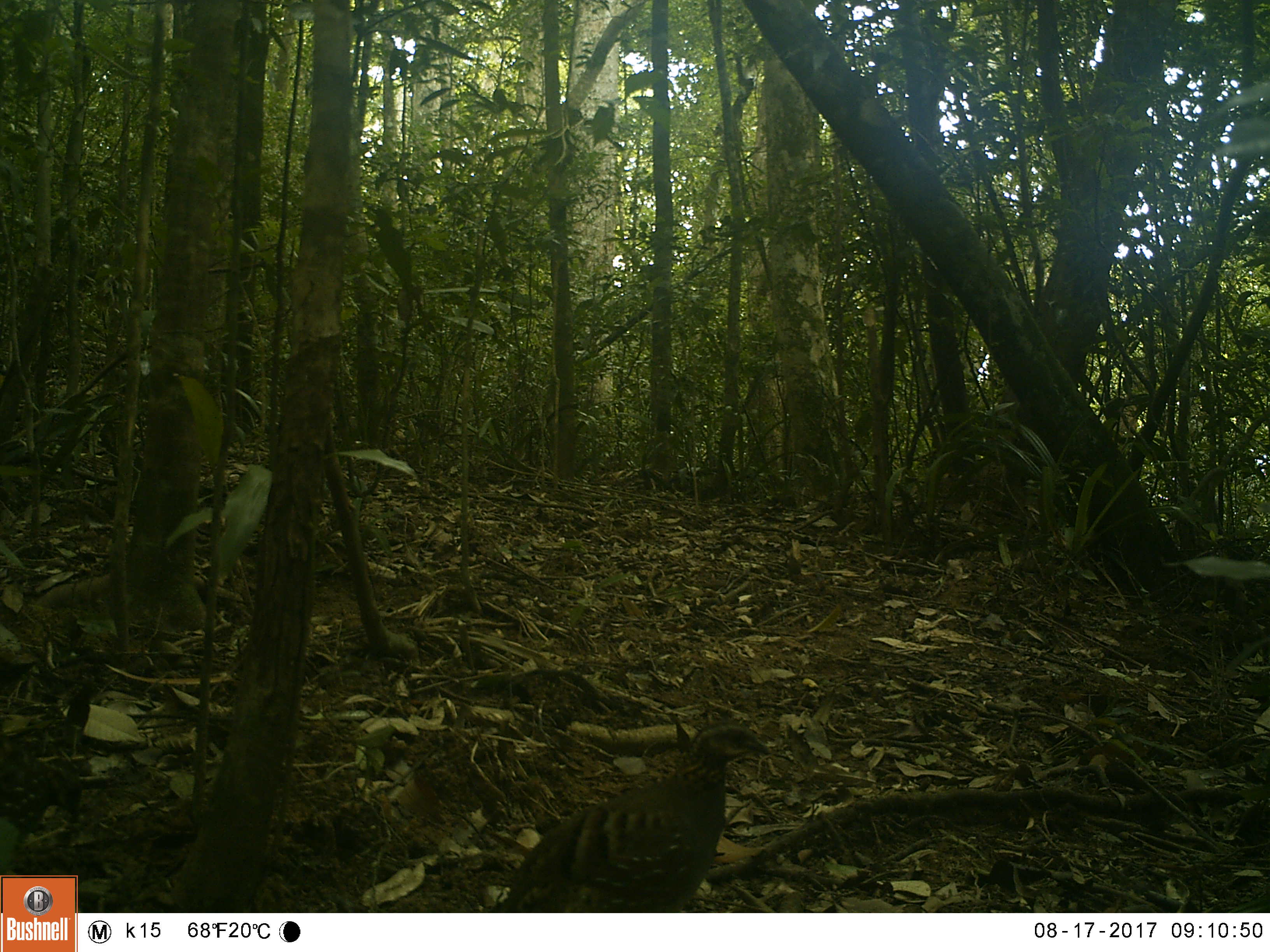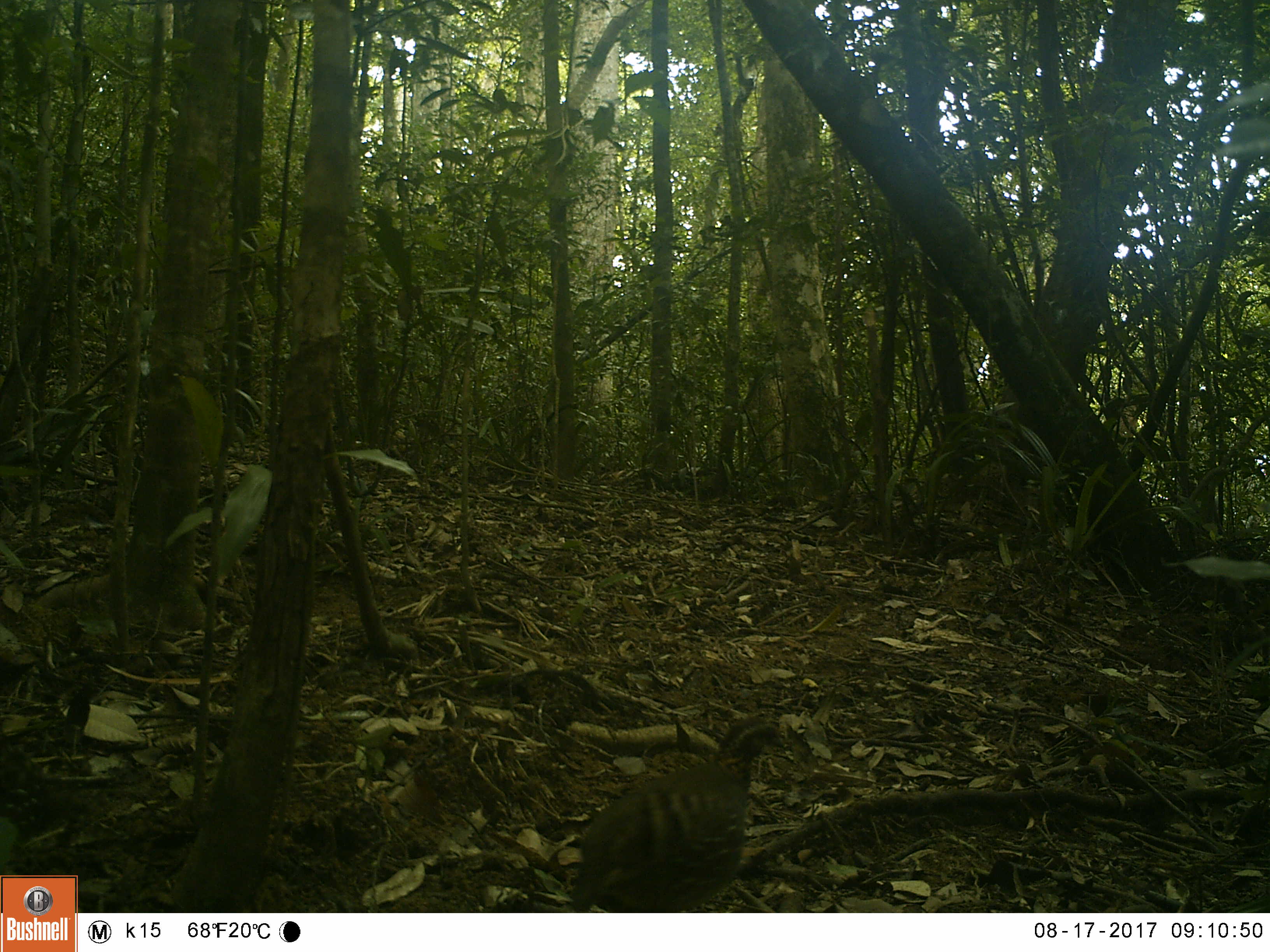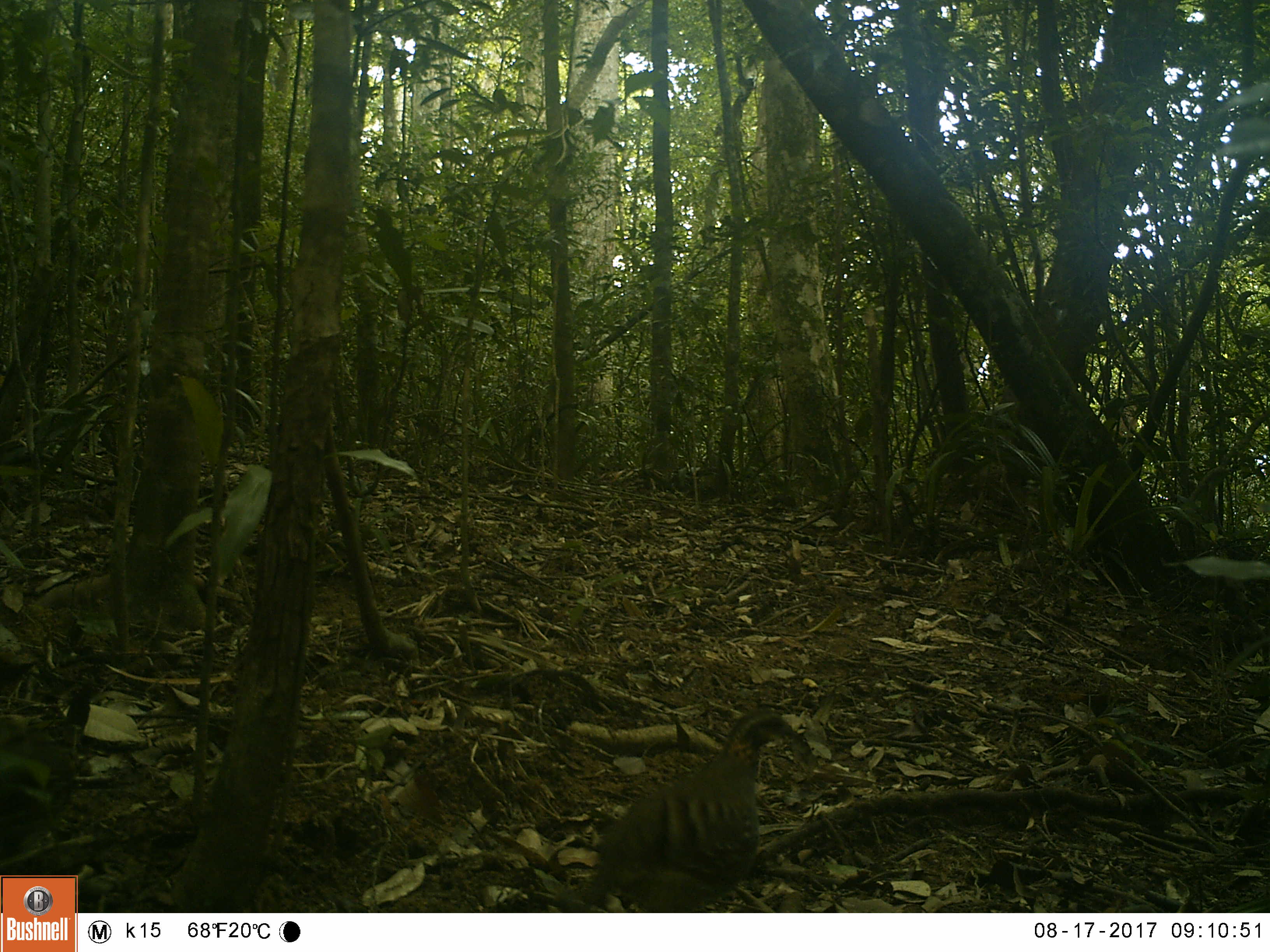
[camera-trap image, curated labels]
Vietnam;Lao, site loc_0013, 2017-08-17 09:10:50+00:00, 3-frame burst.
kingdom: Animalia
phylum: Chordata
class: Aves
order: Galliformes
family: Phasianidae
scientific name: Phasianidae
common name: partridge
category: unidentified partridge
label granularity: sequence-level